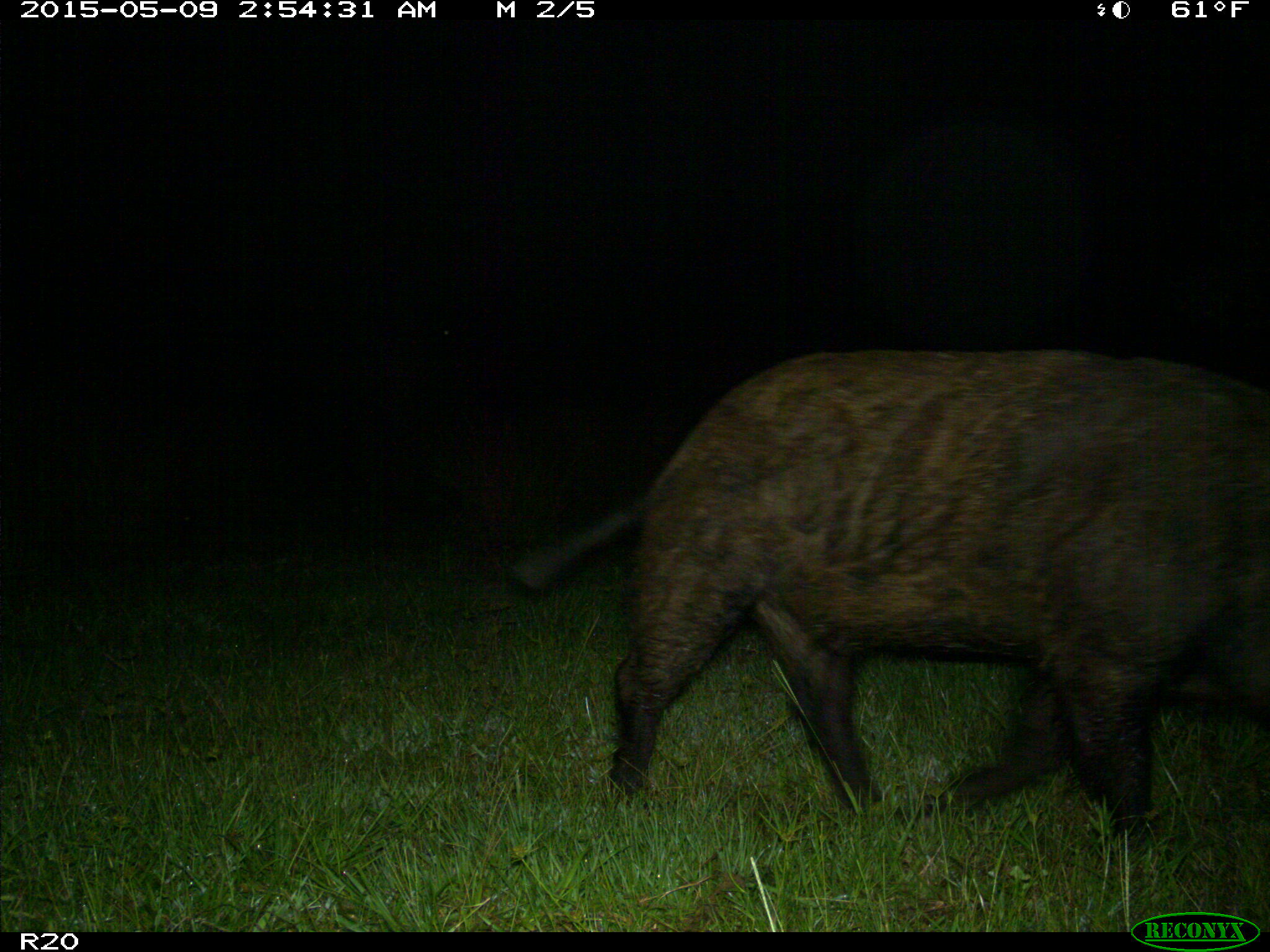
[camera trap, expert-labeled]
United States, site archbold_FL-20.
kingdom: Animalia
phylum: Chordata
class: Mammalia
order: Artiodactyla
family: Suidae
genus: Sus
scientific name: Sus scrofa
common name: wild boar